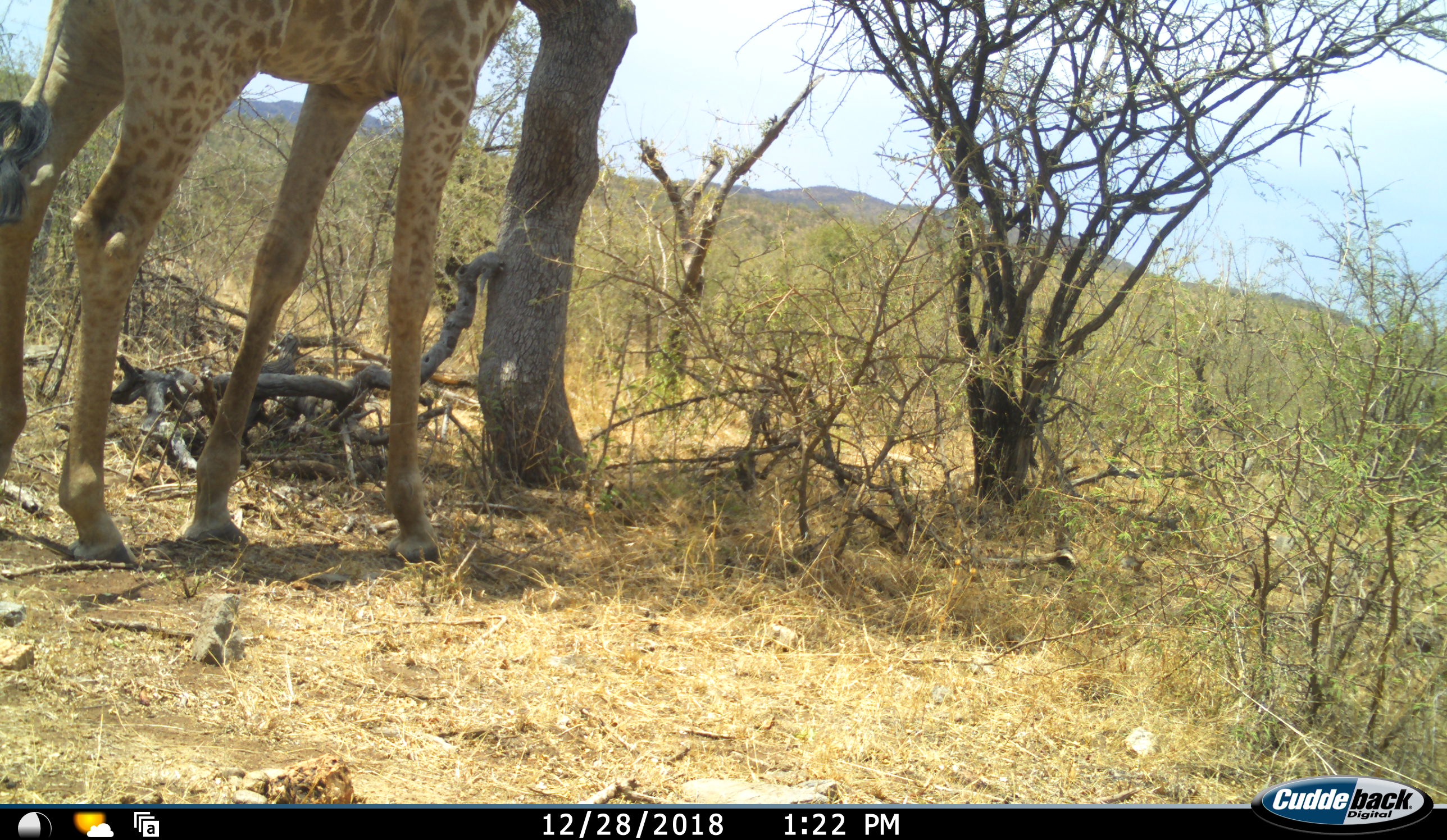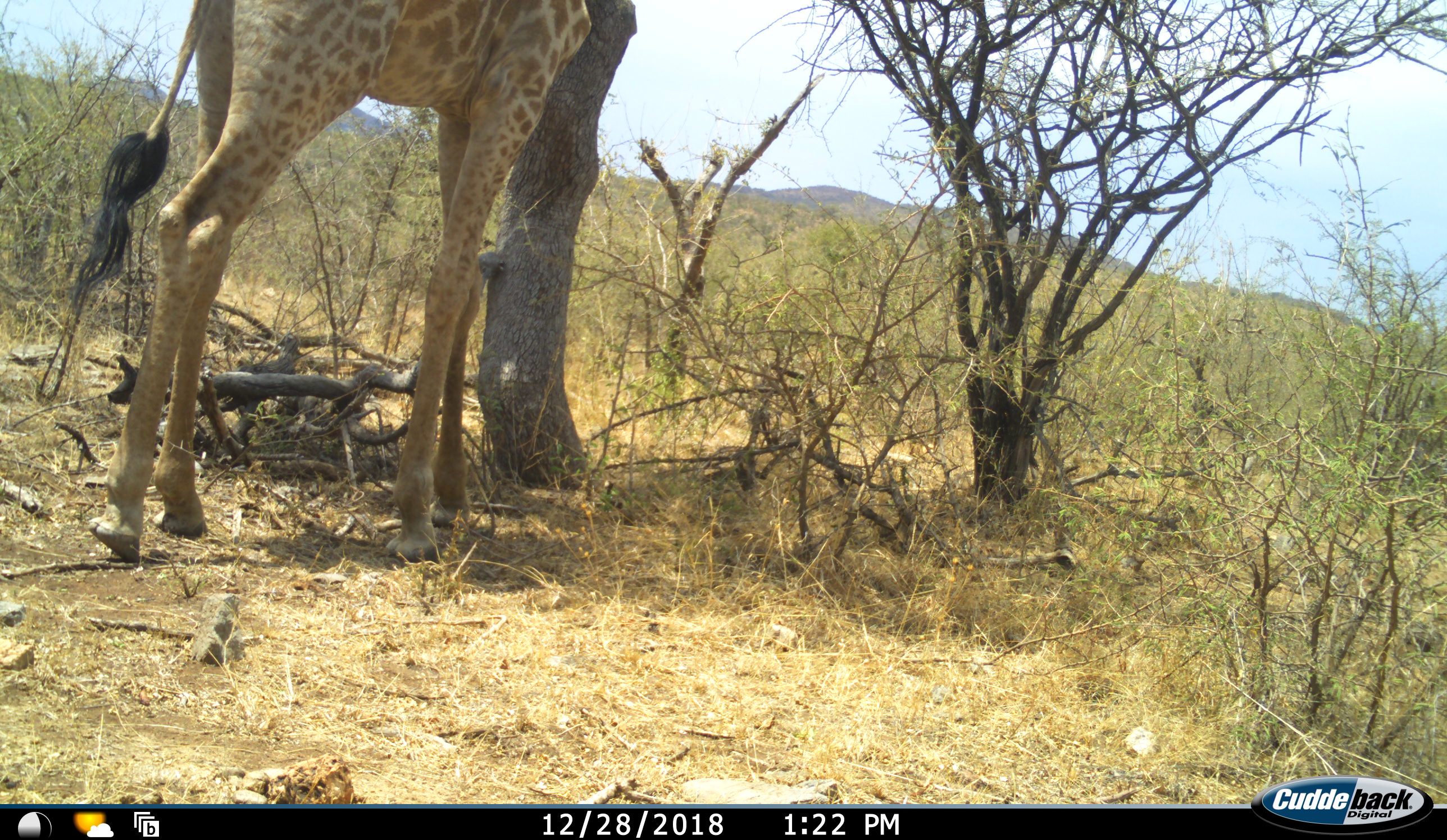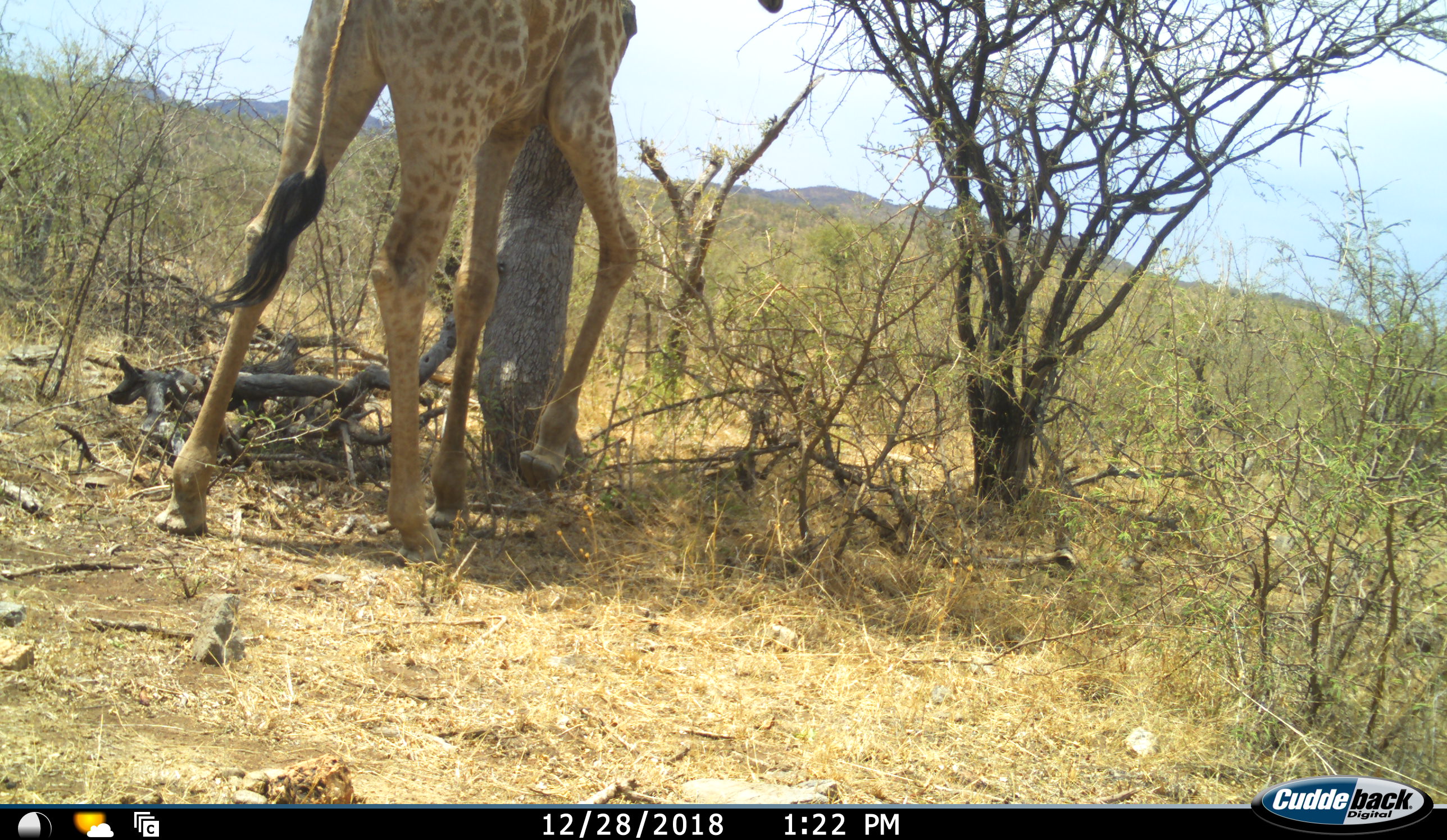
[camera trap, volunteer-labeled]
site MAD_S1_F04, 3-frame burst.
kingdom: Animalia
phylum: Chordata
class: Mammalia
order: Artiodactyla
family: Giraffidae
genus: Giraffa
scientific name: Giraffa camelopardalis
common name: giraffe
Giraffe (Giraffa camelopardalis), count 1. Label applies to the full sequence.